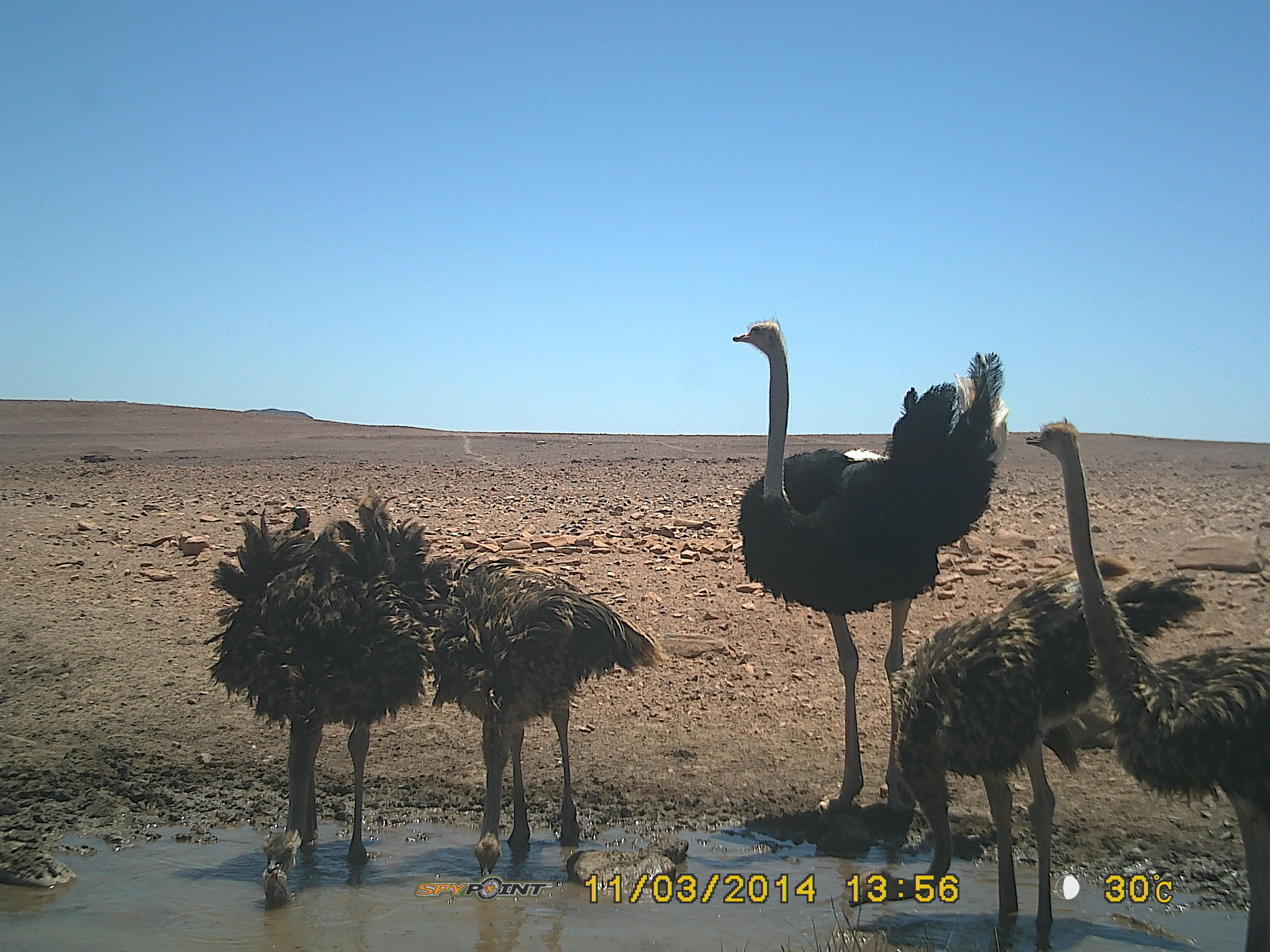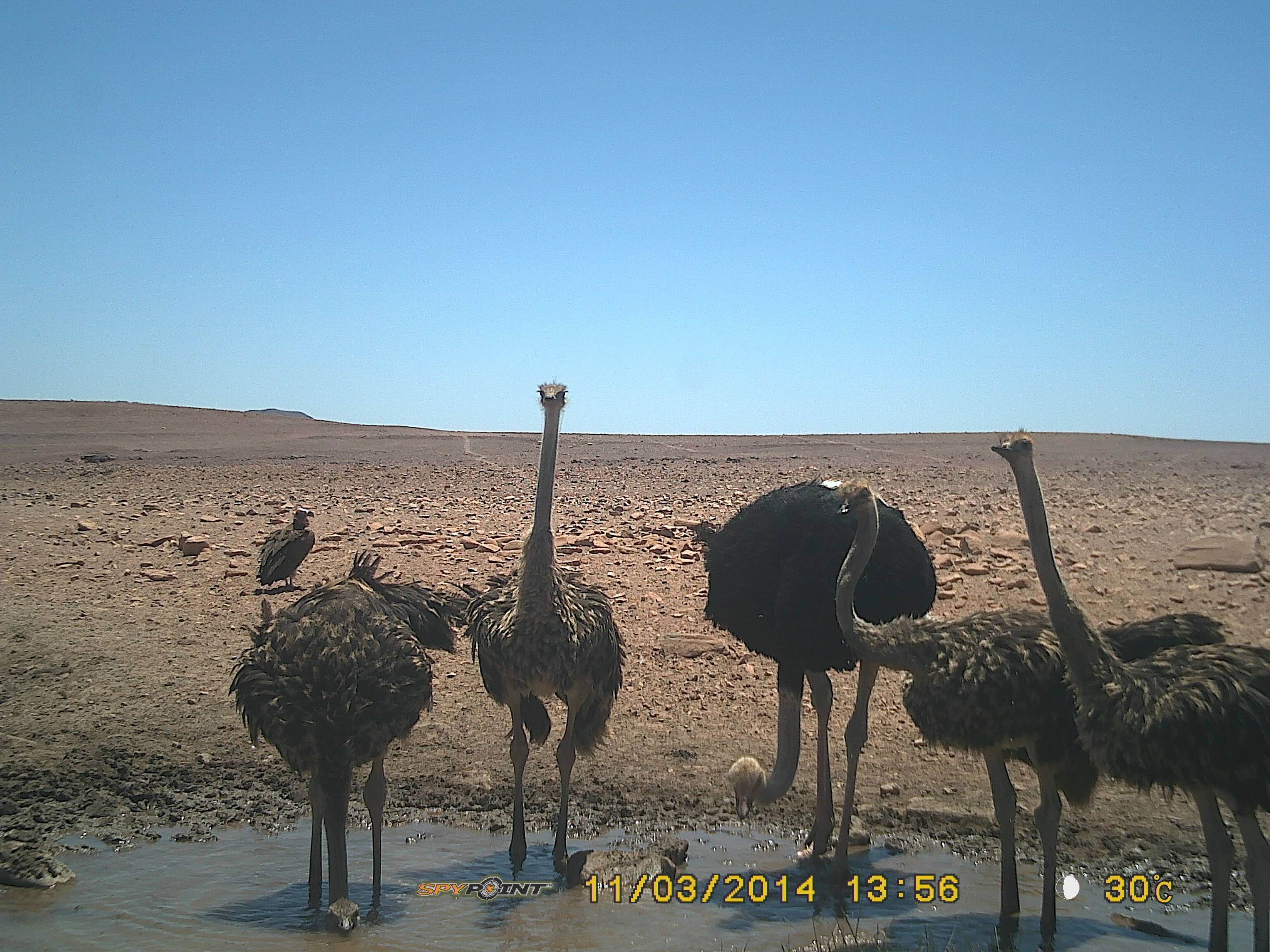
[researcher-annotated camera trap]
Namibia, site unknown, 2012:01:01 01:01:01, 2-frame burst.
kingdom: Animalia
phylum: Chordata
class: Aves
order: Struthioniformes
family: Struthionidae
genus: Struthio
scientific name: Struthio camelus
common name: common ostrich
Struthio camelus (common ostrich).